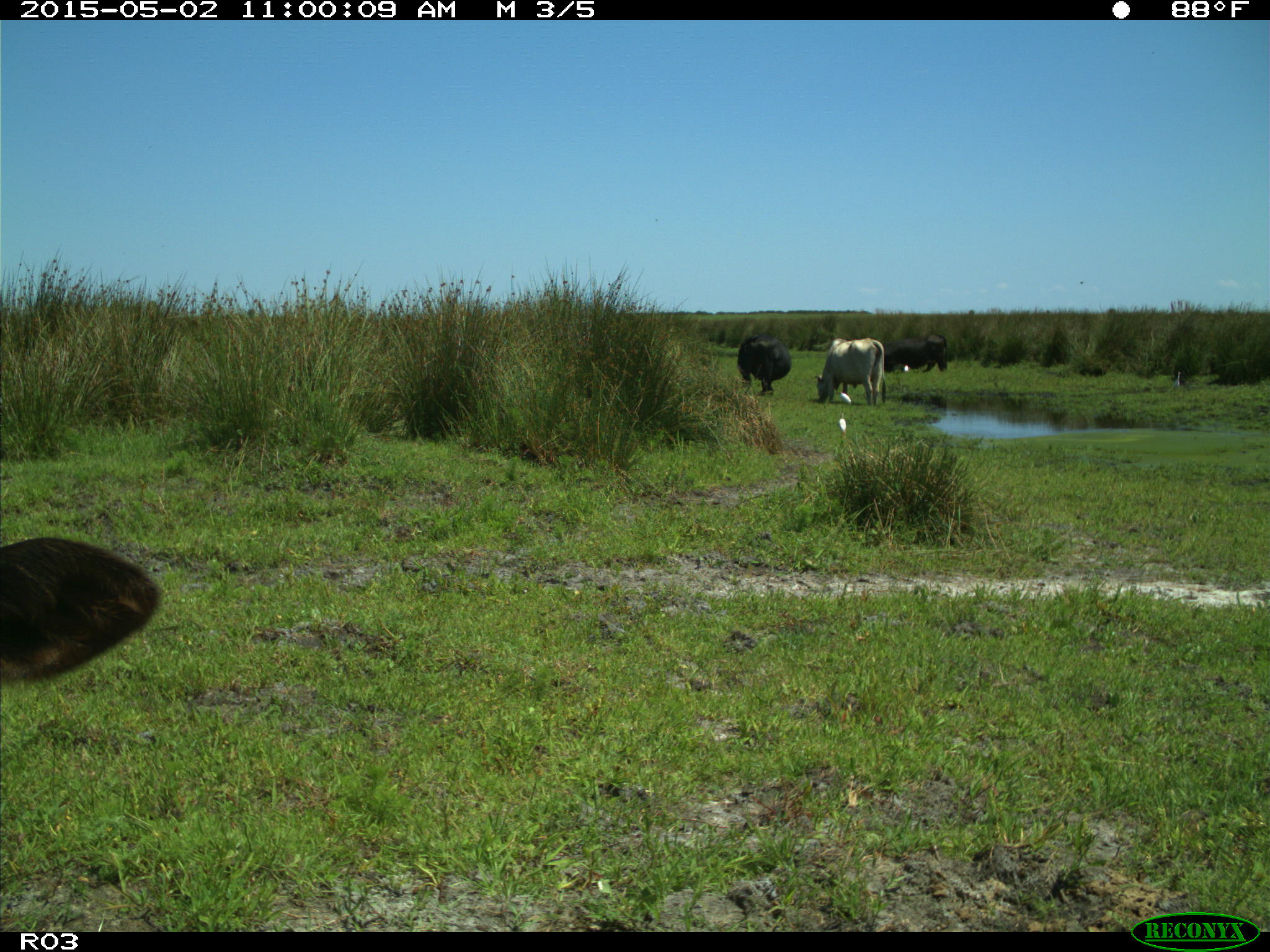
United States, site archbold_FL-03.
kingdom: Animalia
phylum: Chordata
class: Mammalia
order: Artiodactyla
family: Bovidae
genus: Bos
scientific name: Bos taurus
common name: domestic cow